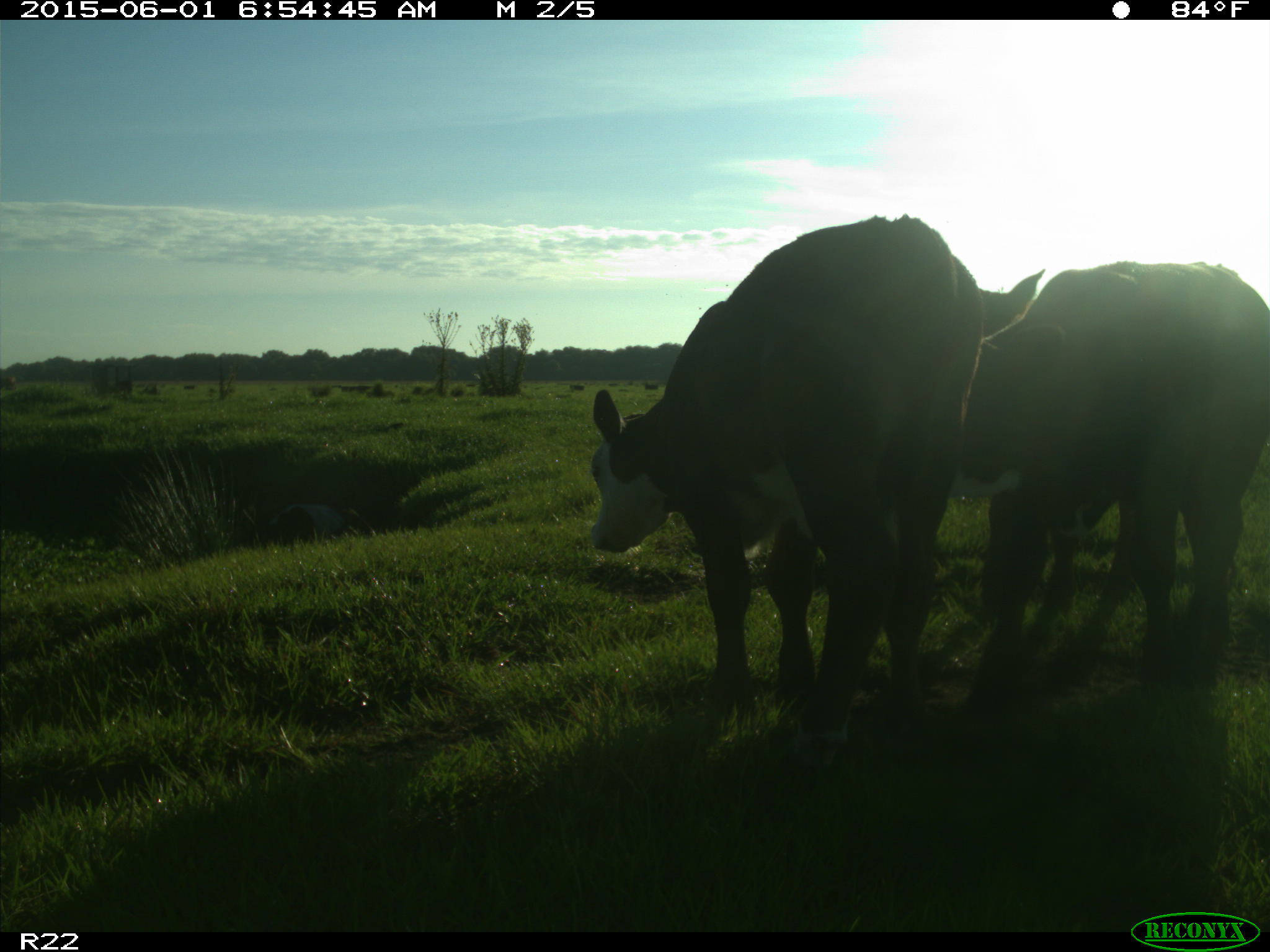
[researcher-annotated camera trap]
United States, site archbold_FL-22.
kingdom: Animalia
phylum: Chordata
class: Mammalia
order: Artiodactyla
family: Bovidae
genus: Bos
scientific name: Bos taurus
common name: domestic cow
Bos taurus (domestic cow).